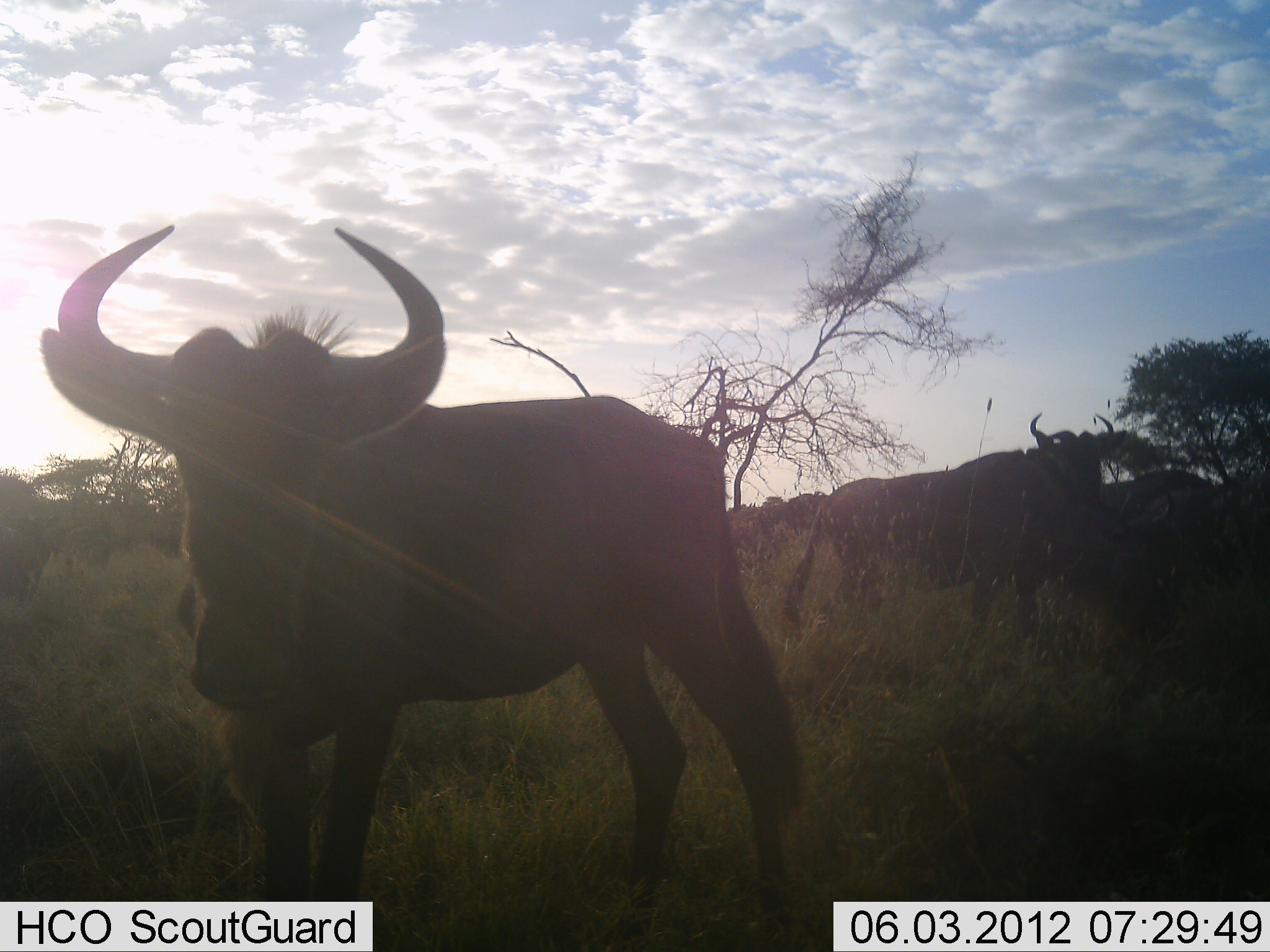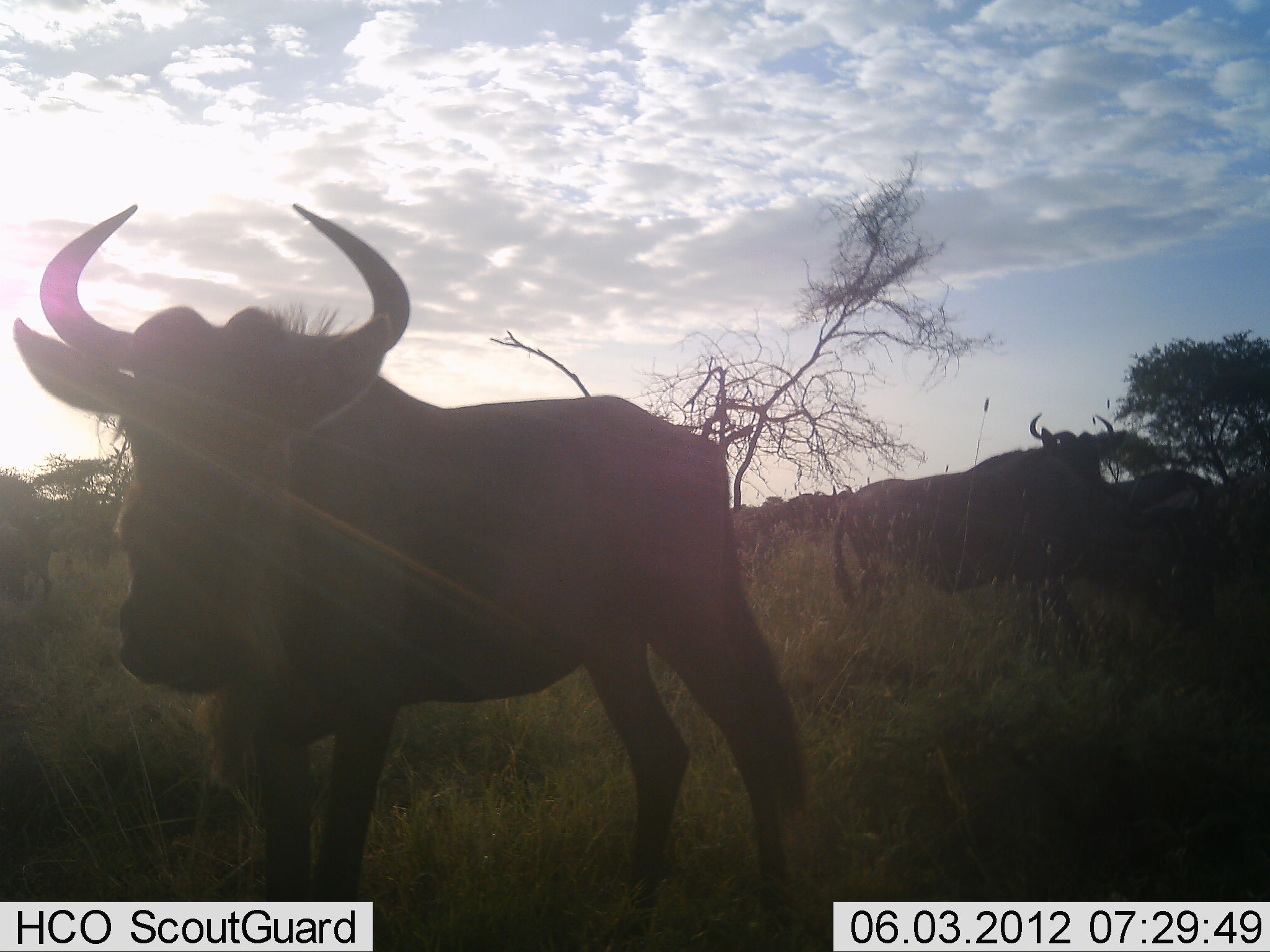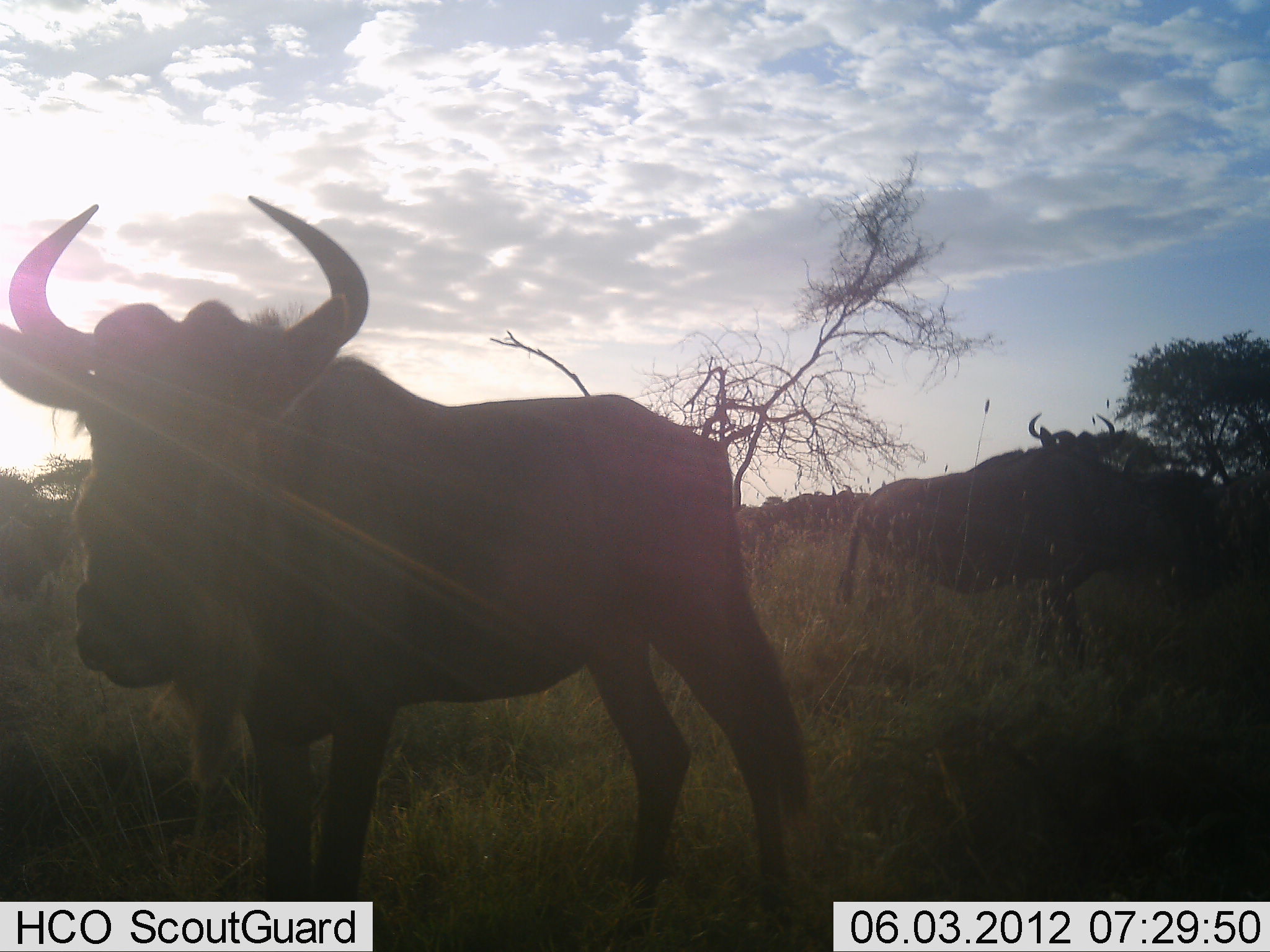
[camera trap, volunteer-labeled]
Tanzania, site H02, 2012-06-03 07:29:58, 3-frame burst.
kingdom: Animalia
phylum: Chordata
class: Mammalia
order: Artiodactyla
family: Bovidae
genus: Connochaetes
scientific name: Connochaetes taurinus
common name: blue wildebeest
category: wildebeest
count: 6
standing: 80%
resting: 10%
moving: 30%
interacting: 0%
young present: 0%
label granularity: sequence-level